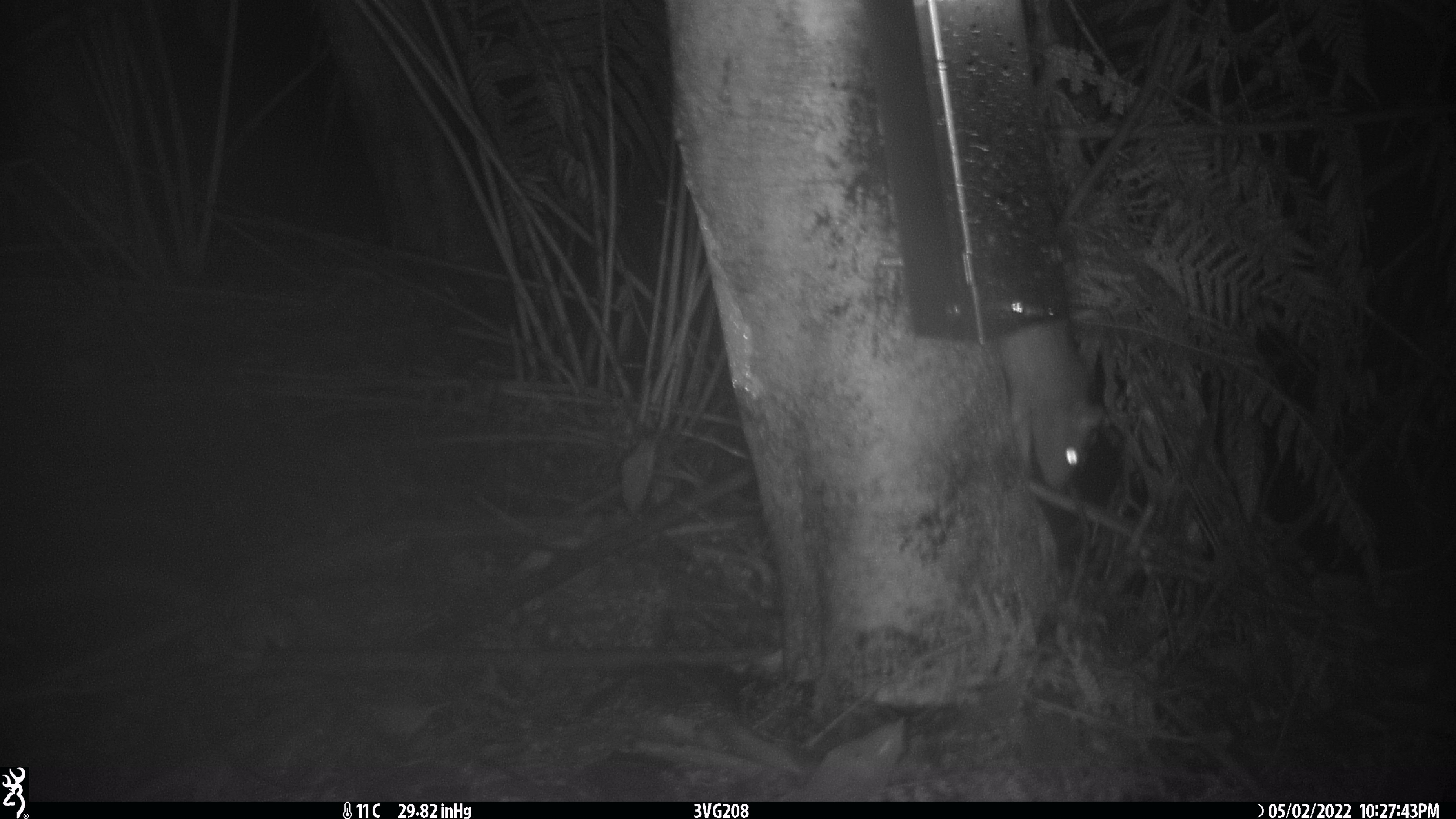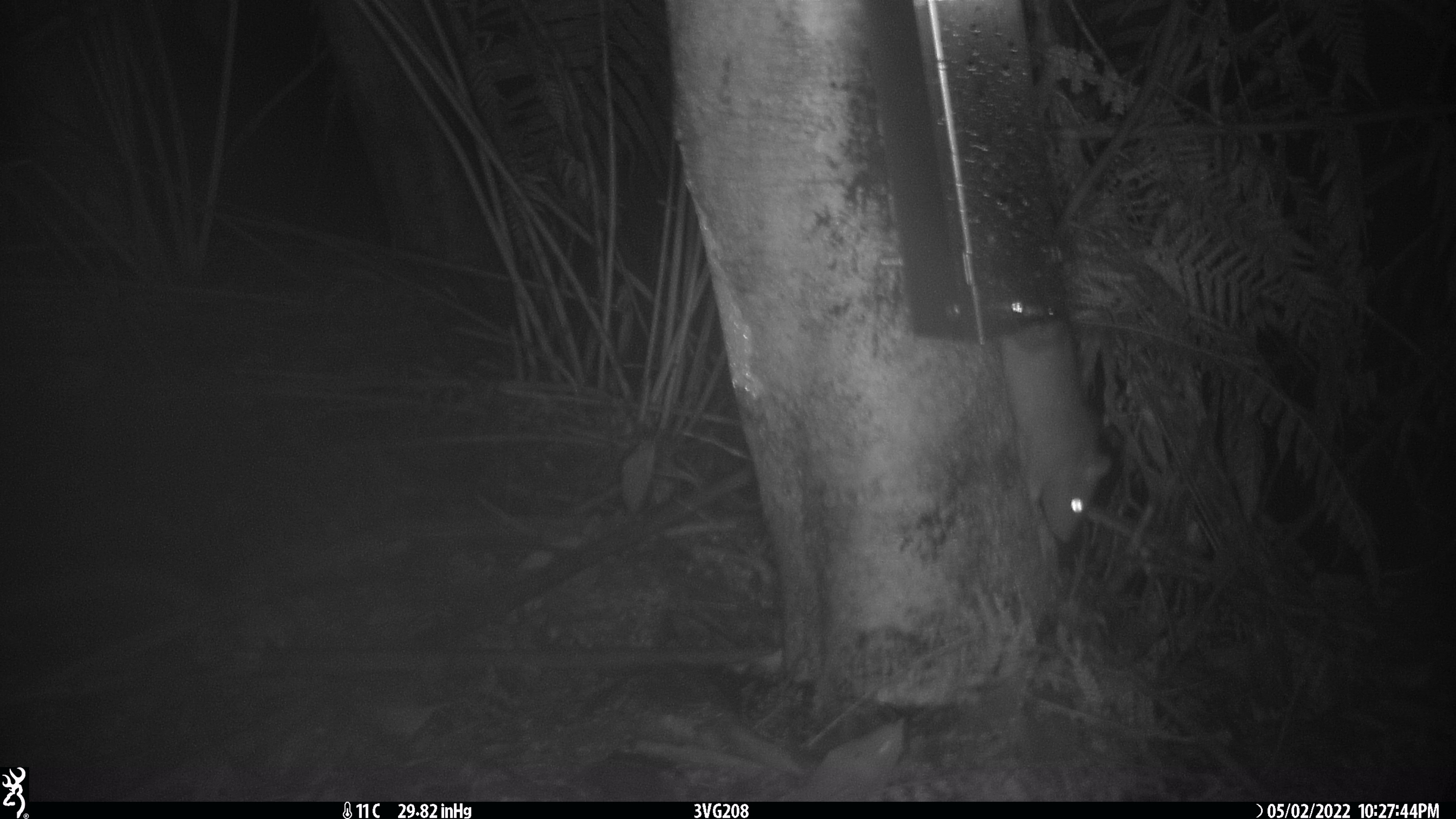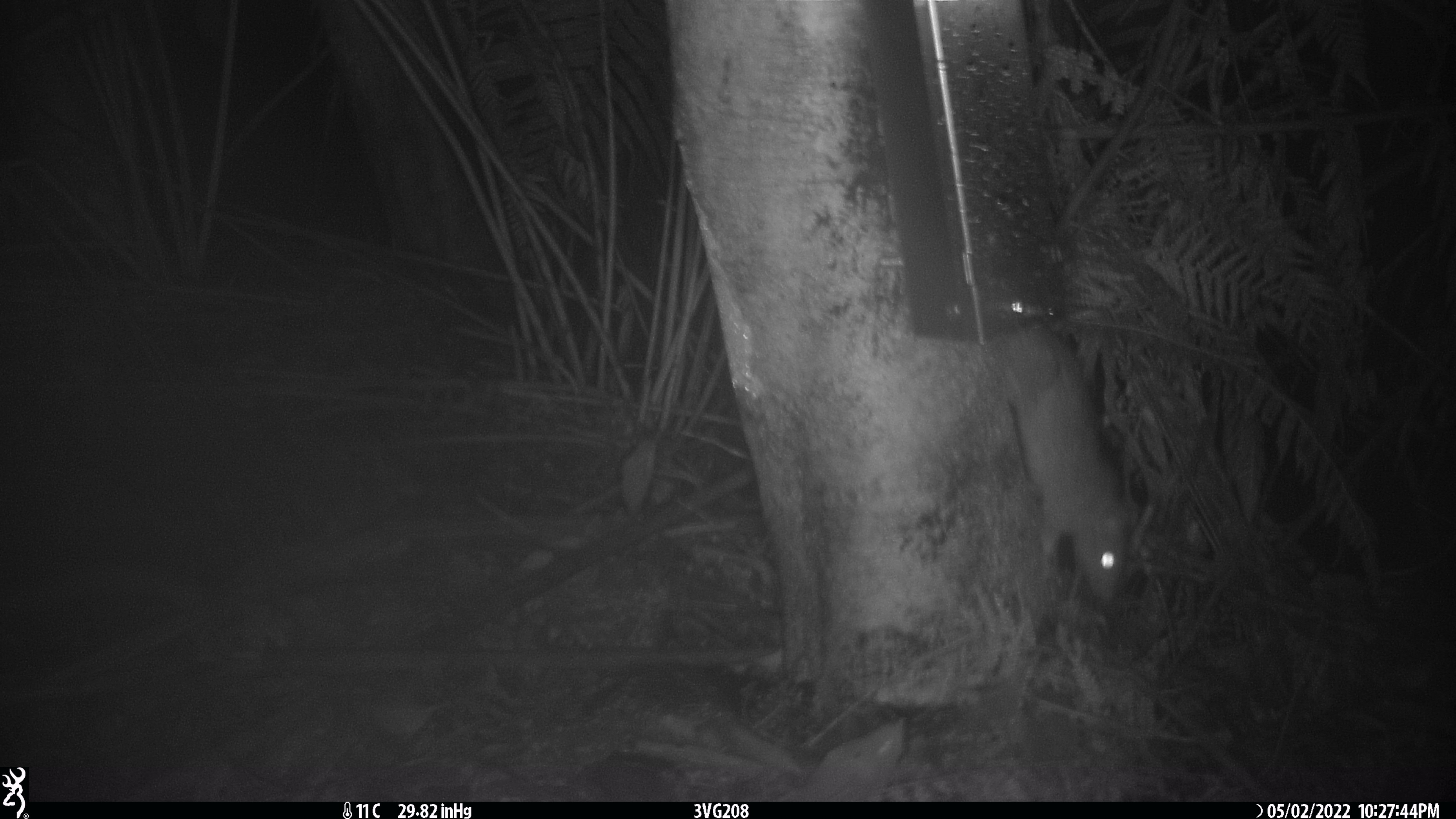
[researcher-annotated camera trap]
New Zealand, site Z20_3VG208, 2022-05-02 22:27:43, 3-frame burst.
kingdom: Animalia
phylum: Chordata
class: Mammalia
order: Rodentia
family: Muridae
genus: Rattus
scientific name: Rattus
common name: rat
Rat (Rattus).